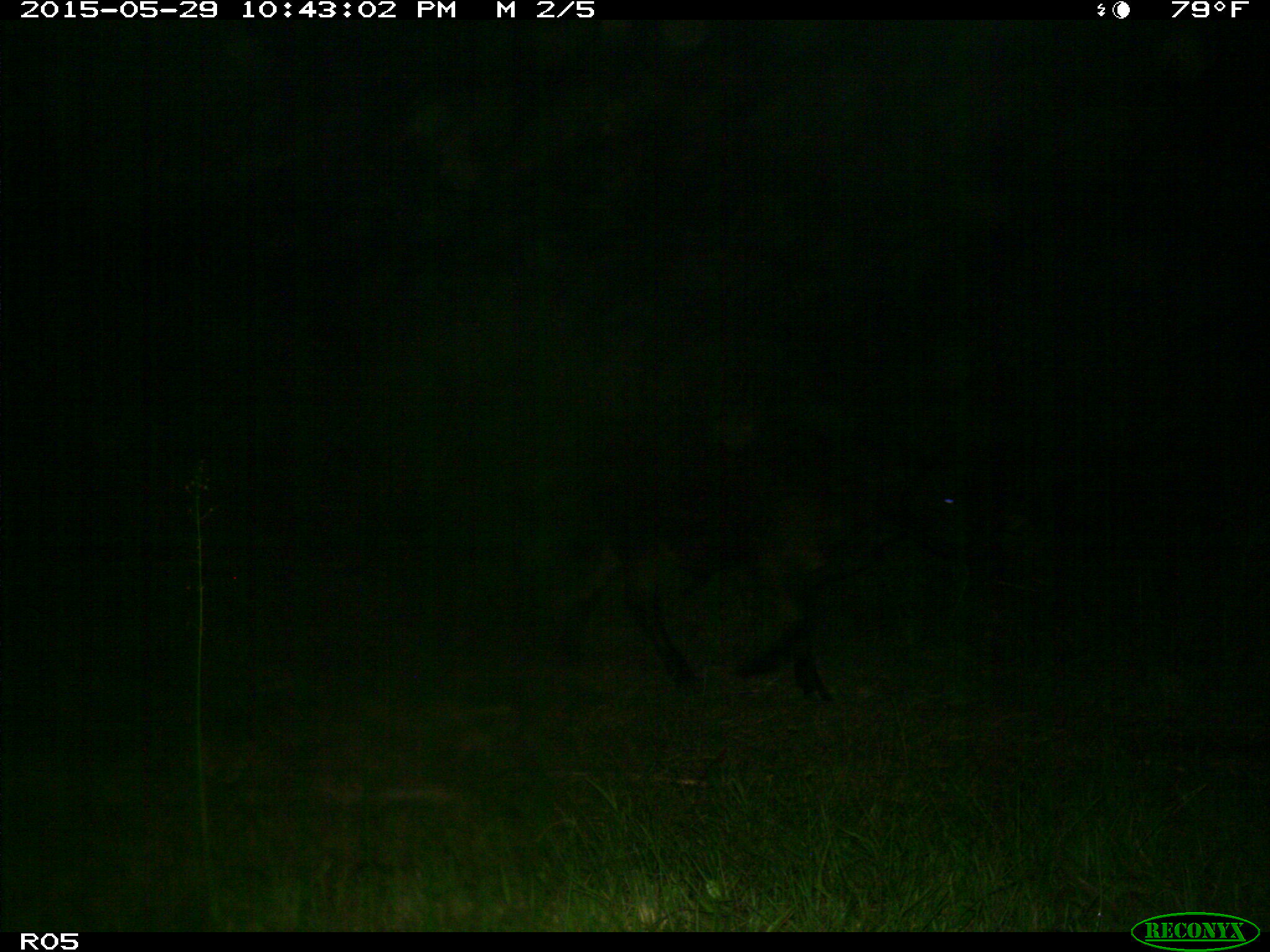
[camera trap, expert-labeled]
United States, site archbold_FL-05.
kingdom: Animalia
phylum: Chordata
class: Mammalia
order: Artiodactyla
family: Bovidae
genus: Bos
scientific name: Bos taurus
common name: domestic cow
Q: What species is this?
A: Bos taurus (domestic cow).